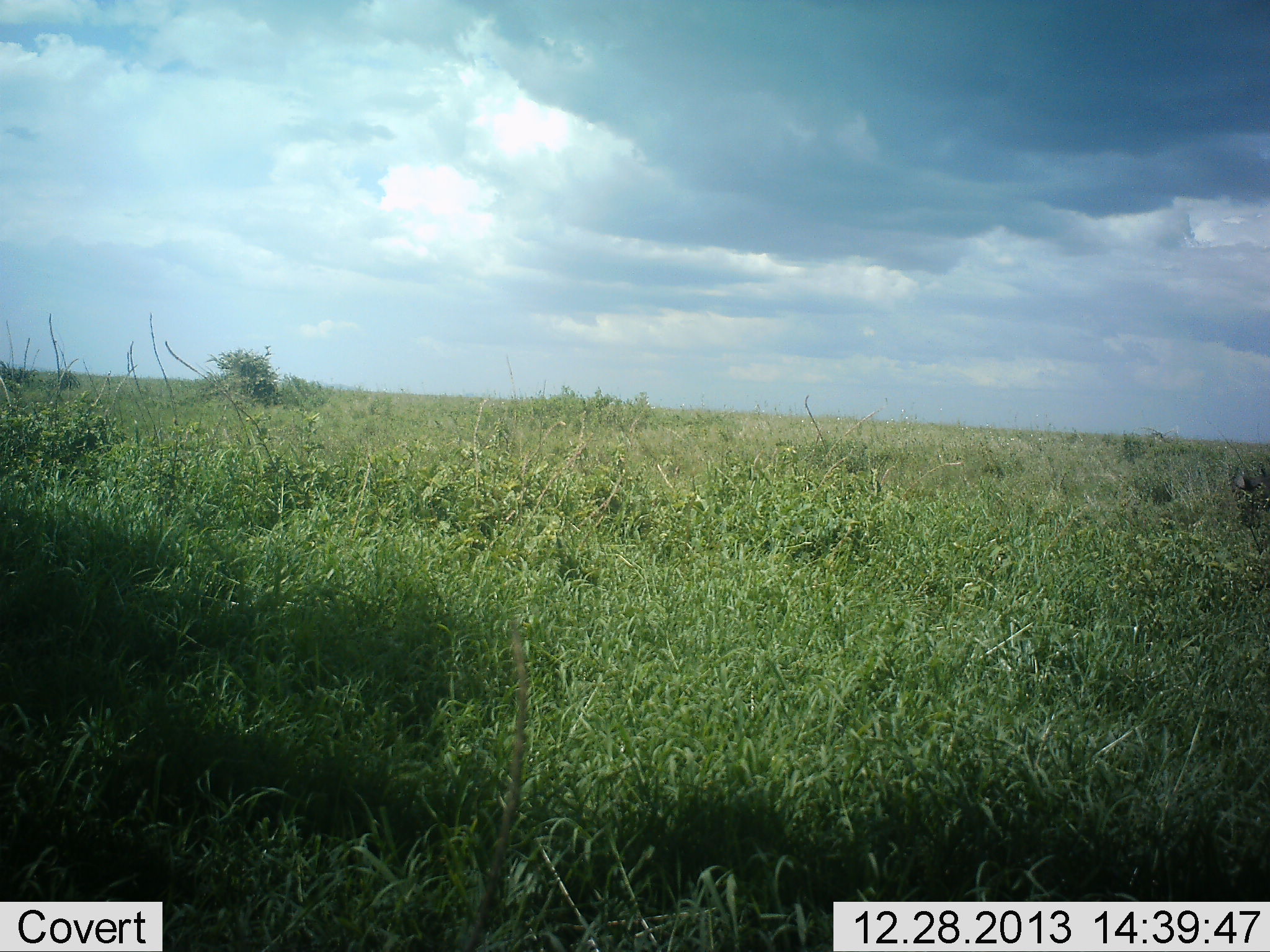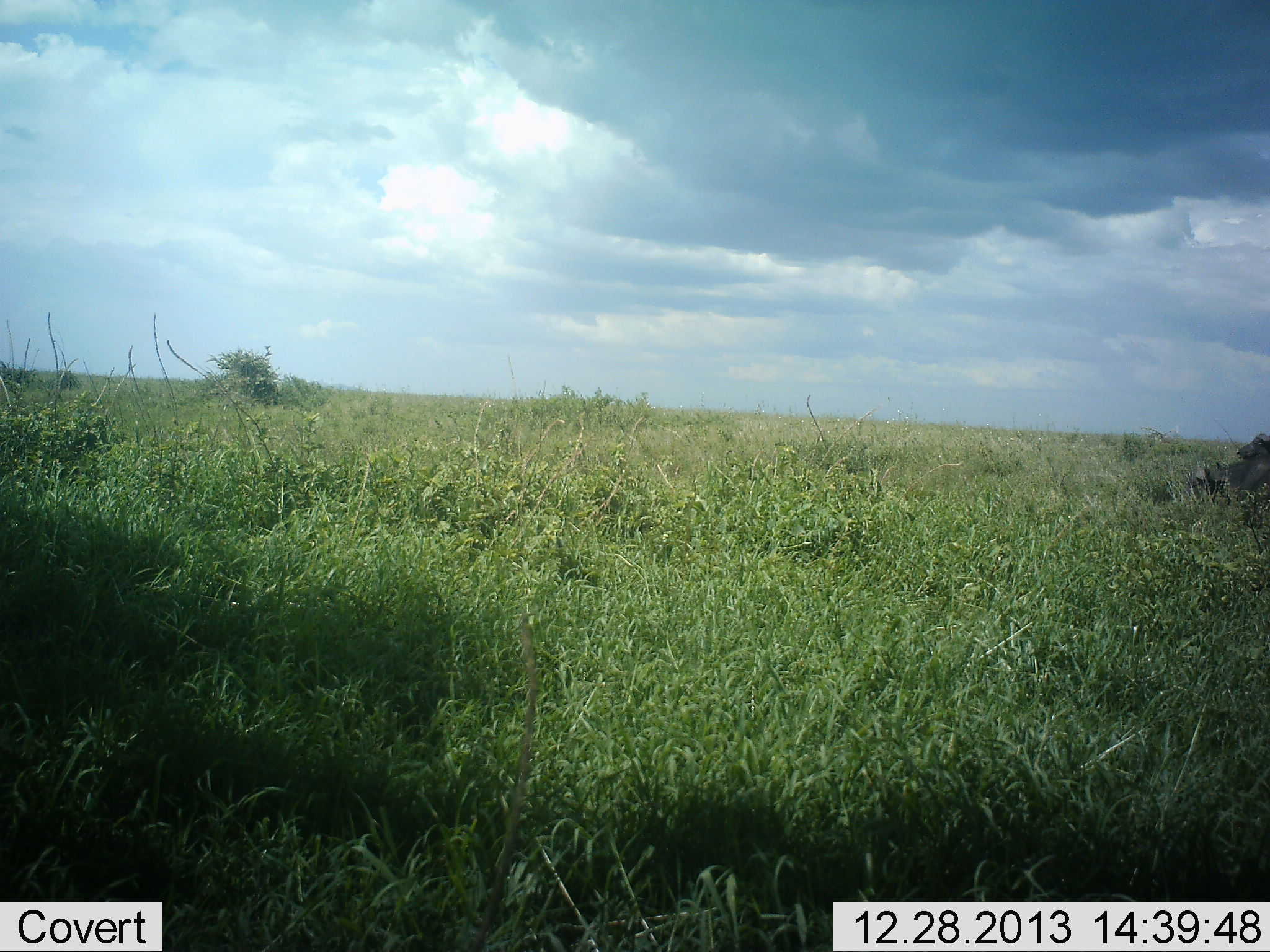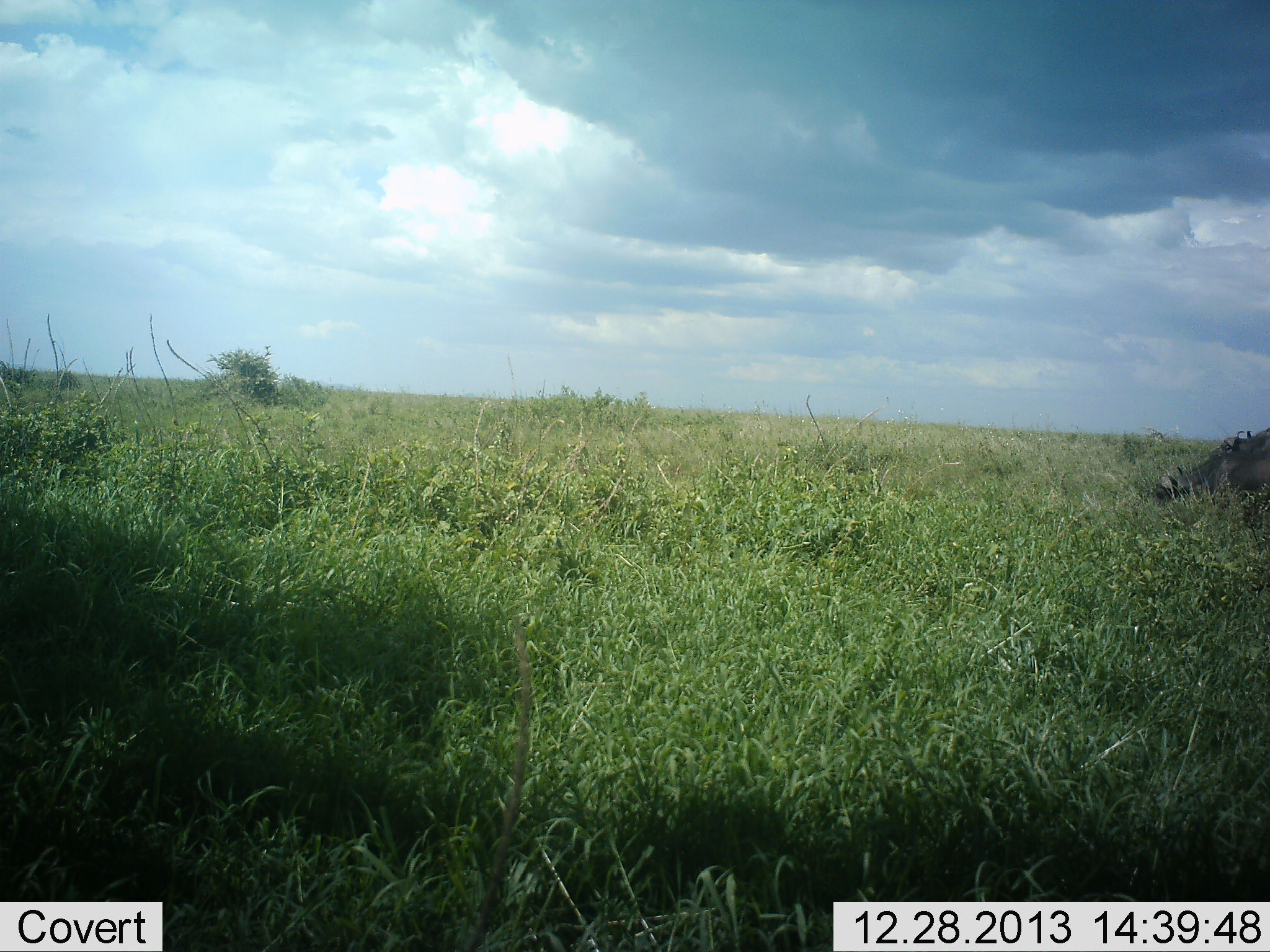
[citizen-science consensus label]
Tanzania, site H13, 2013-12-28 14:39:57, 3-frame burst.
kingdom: Animalia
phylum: Chordata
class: Mammalia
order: Artiodactyla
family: Suidae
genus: Phacochoerus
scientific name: Phacochoerus africanus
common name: warthog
Warthog (Phacochoerus africanus), count 1. Behavior (volunteer vote fractions): standing 0%, resting 0%, moving 100%, interacting 0%. Young present (vote fraction): 0%. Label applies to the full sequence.